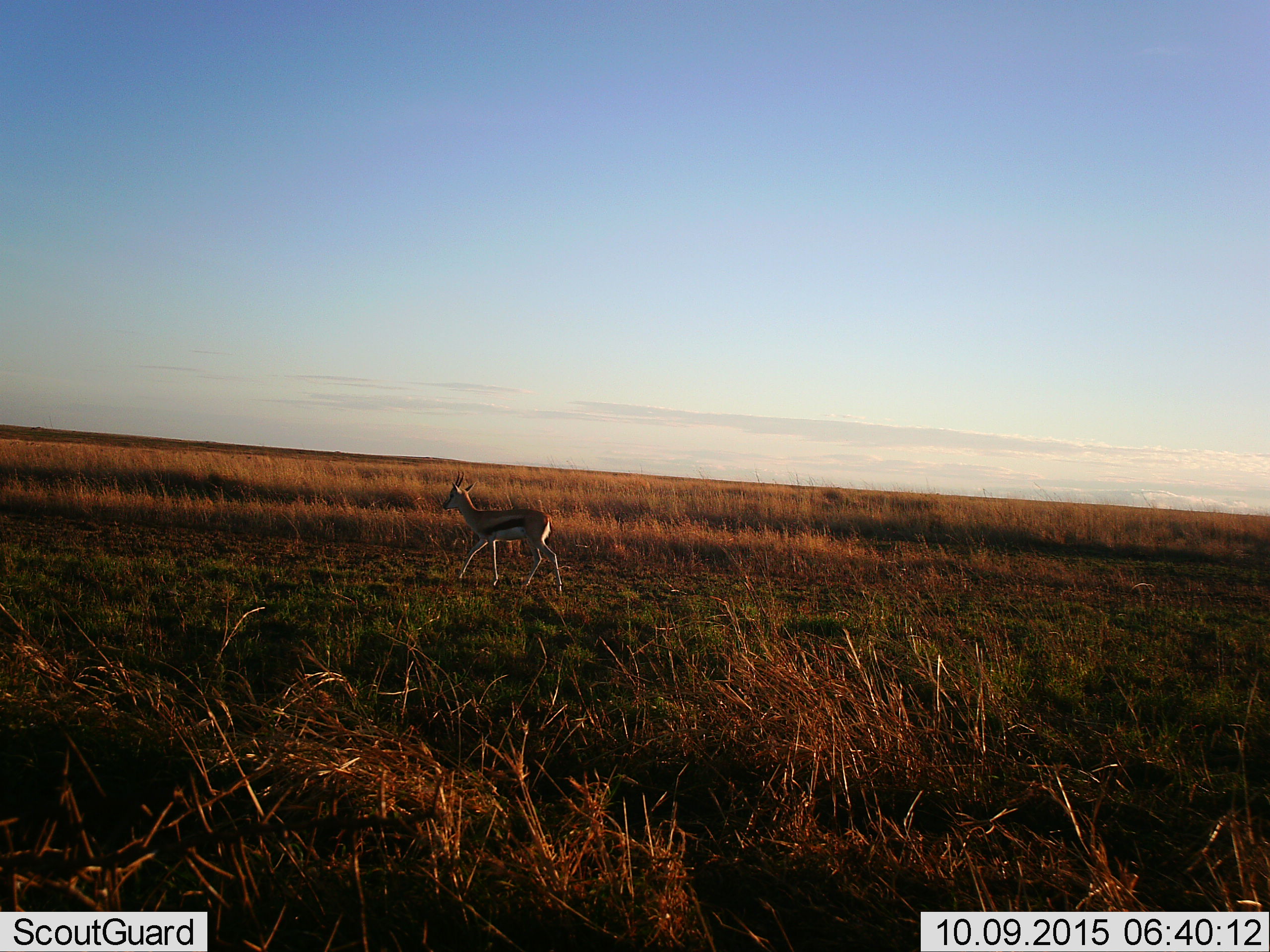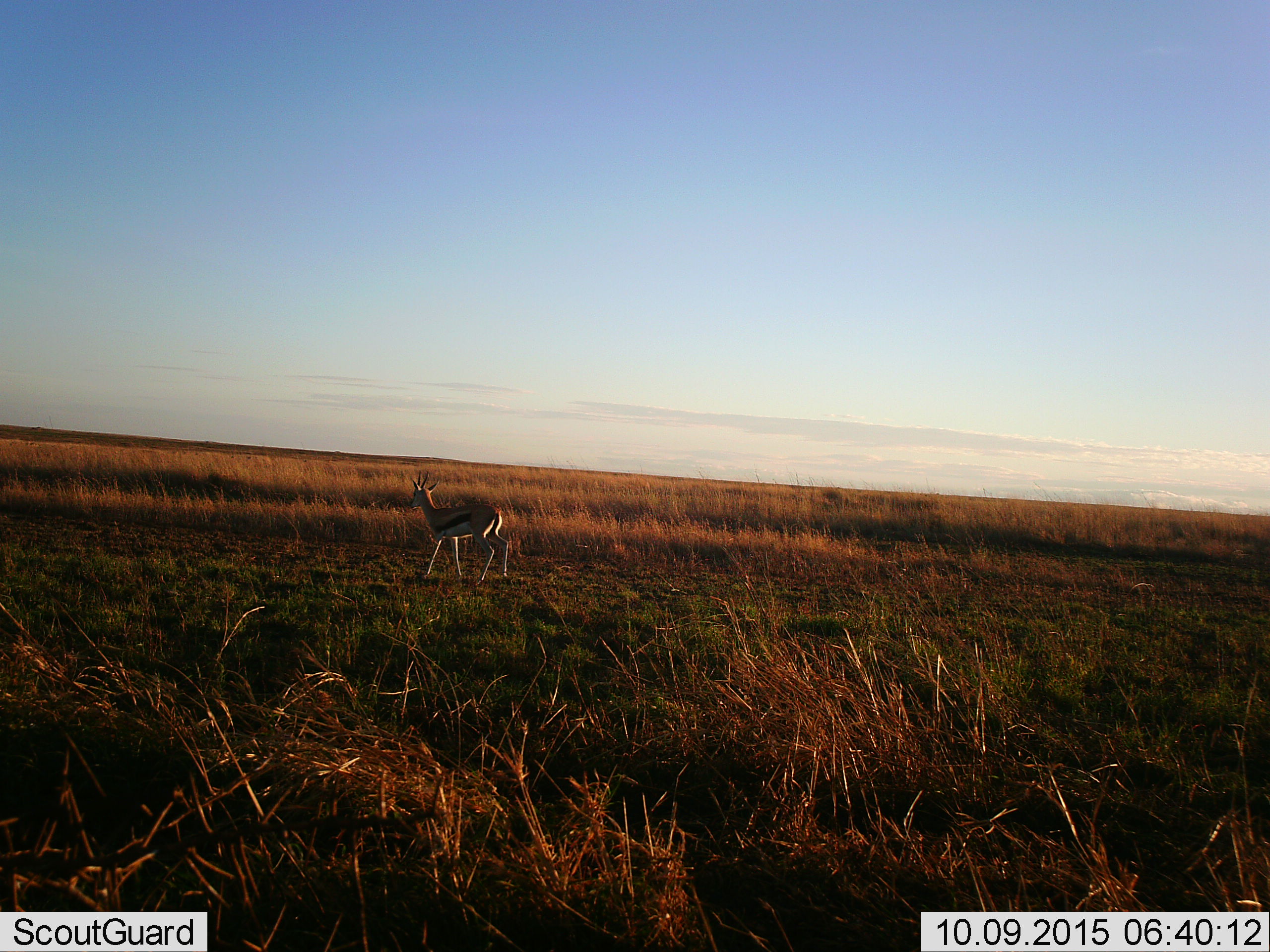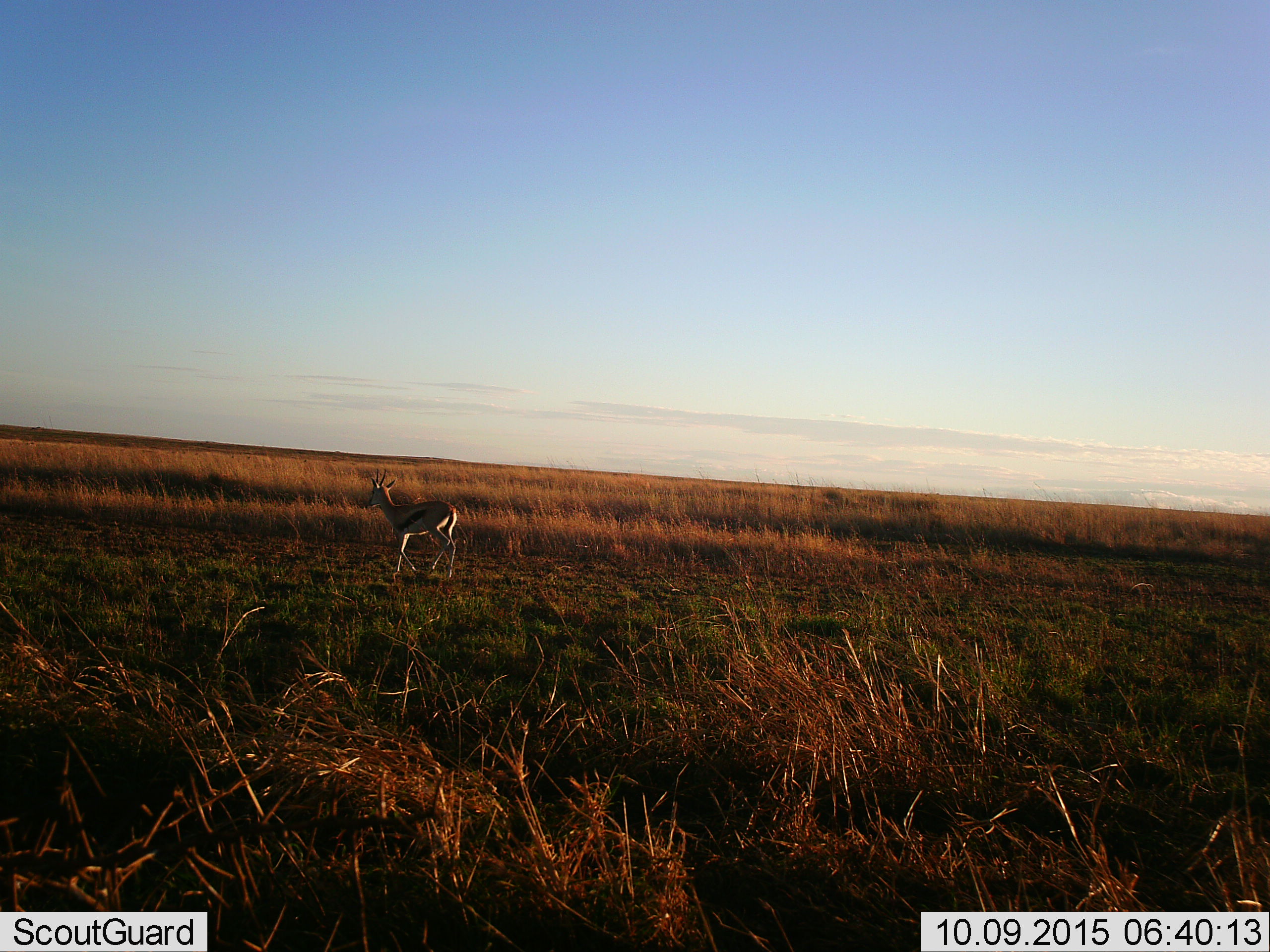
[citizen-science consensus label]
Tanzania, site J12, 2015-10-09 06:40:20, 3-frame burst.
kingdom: Animalia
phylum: Chordata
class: Mammalia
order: Artiodactyla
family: Bovidae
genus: Eudorcas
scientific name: Eudorcas thomsonii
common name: thomson's gazelle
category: gazellethomsons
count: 1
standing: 11%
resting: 0%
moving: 89%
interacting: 0%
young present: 0%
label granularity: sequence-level